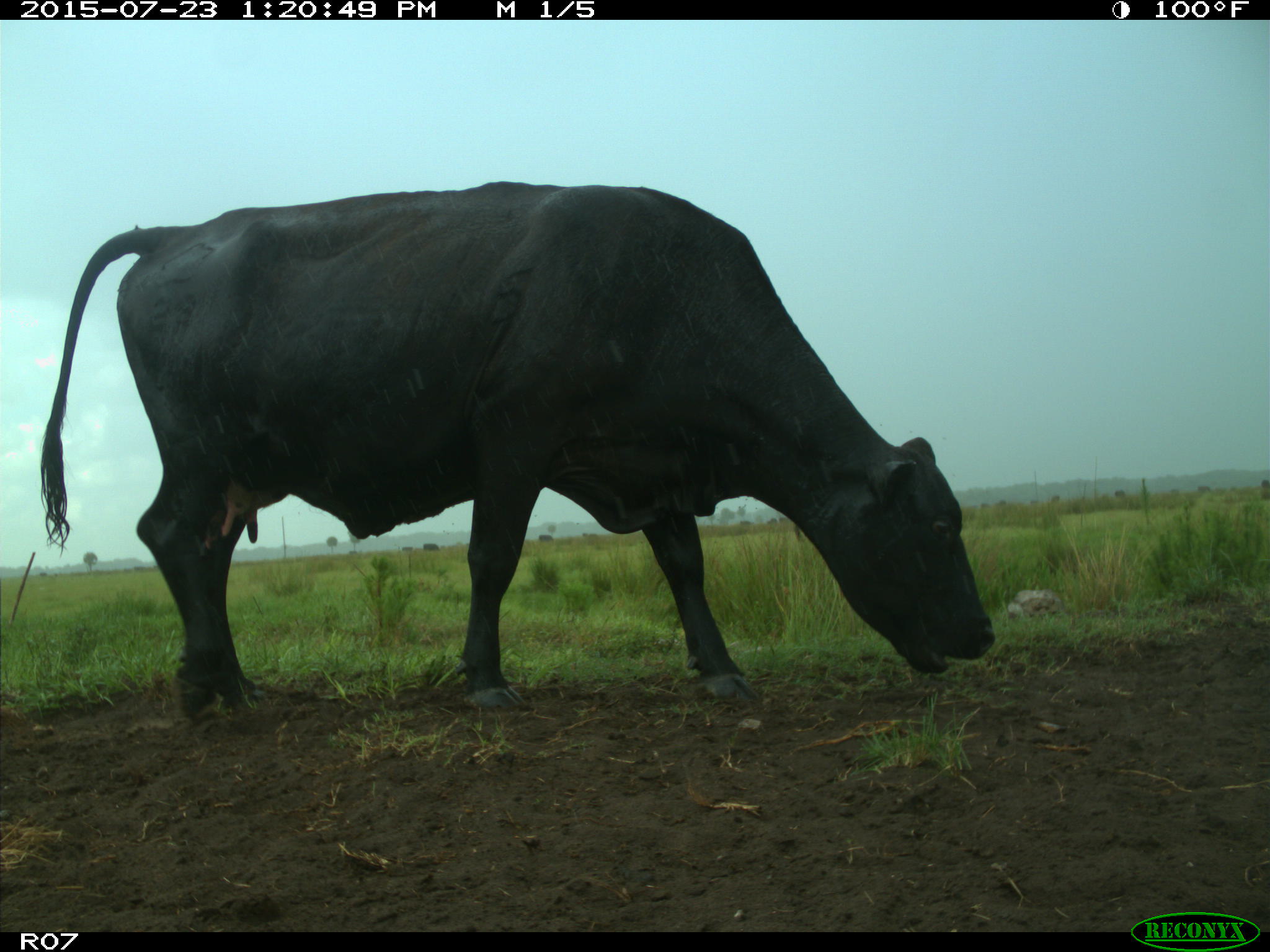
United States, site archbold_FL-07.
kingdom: Animalia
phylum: Chordata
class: Mammalia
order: Artiodactyla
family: Bovidae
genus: Bos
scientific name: Bos taurus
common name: domestic cow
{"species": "Bos taurus (domestic cow)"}